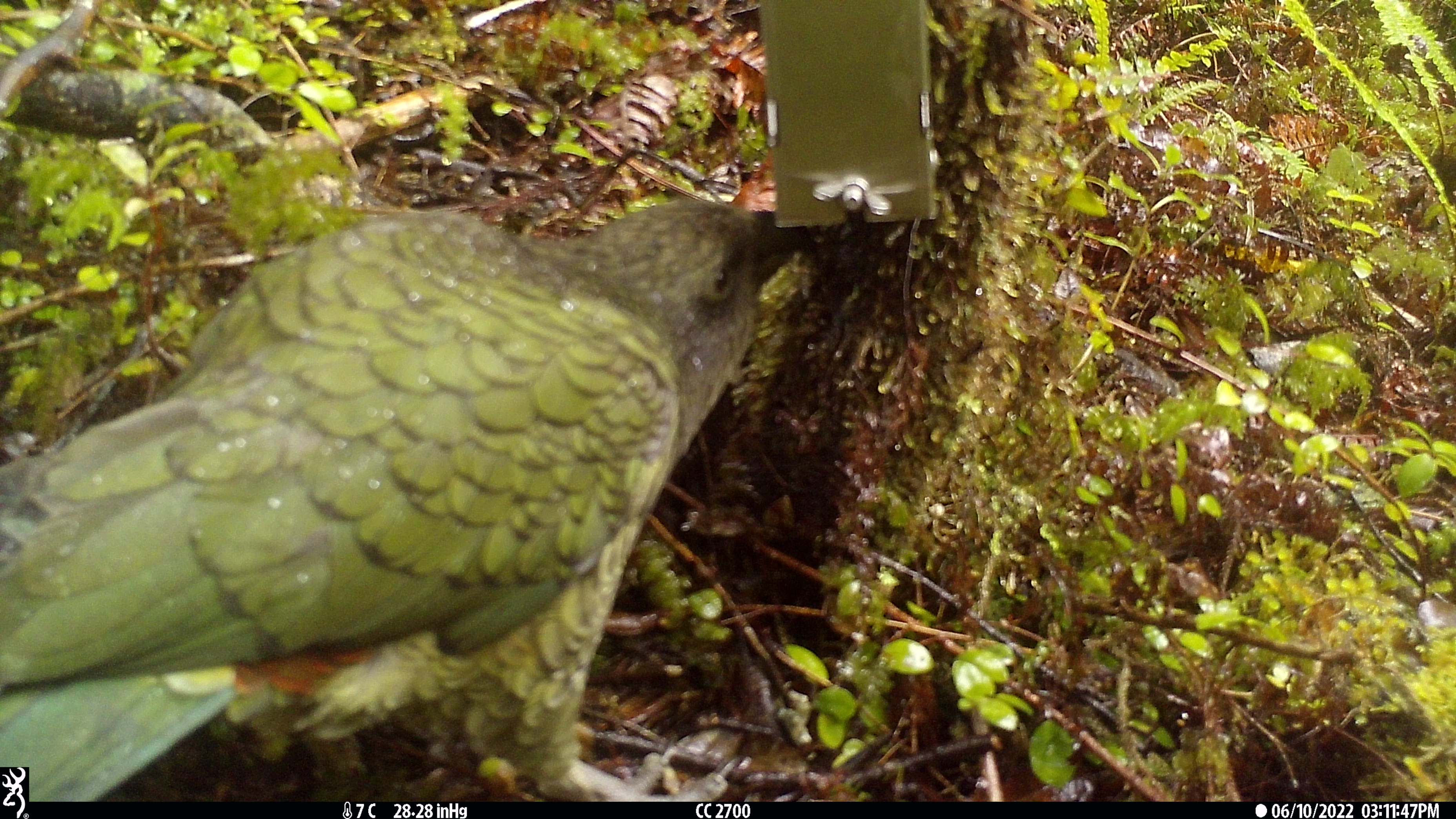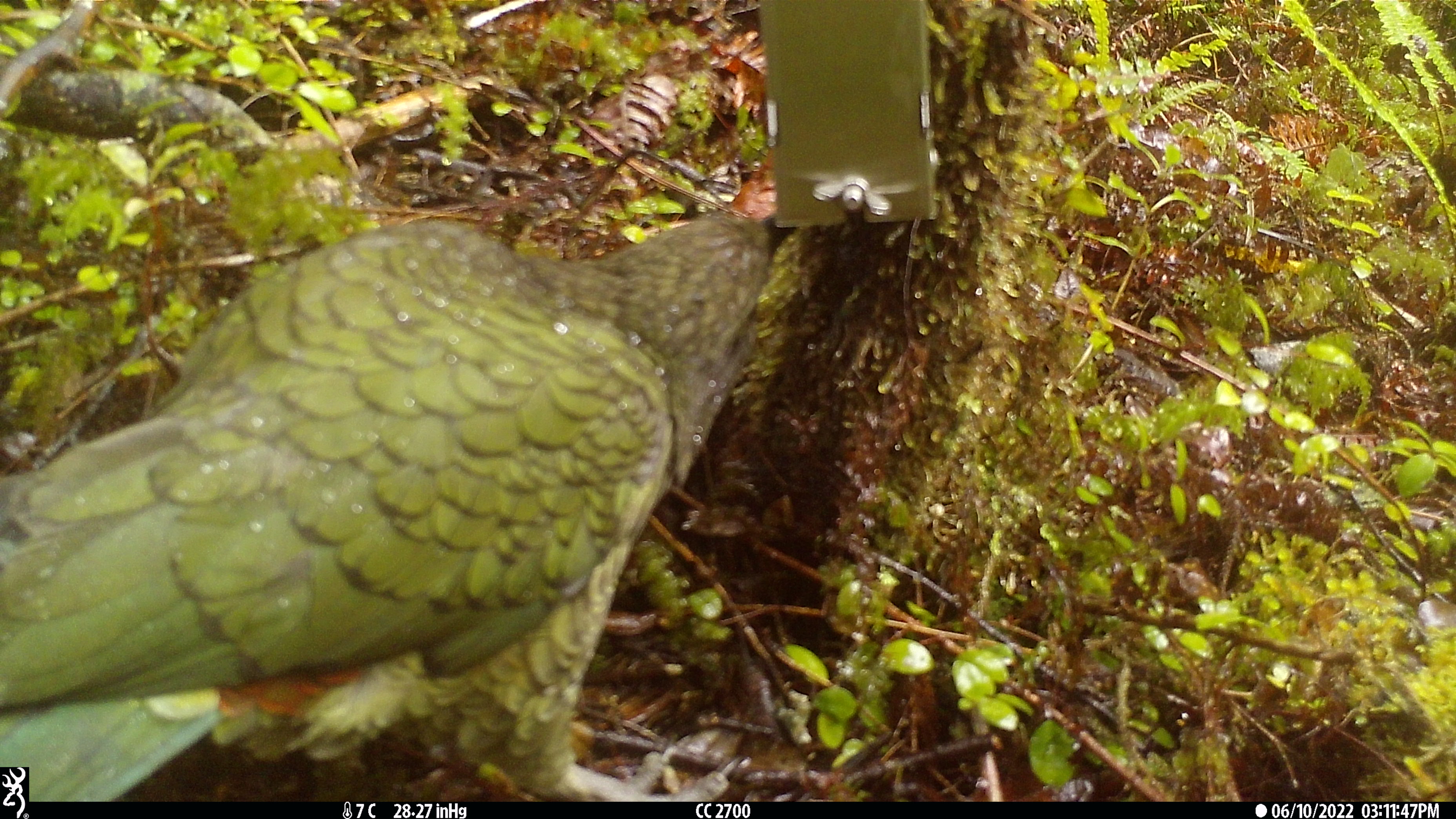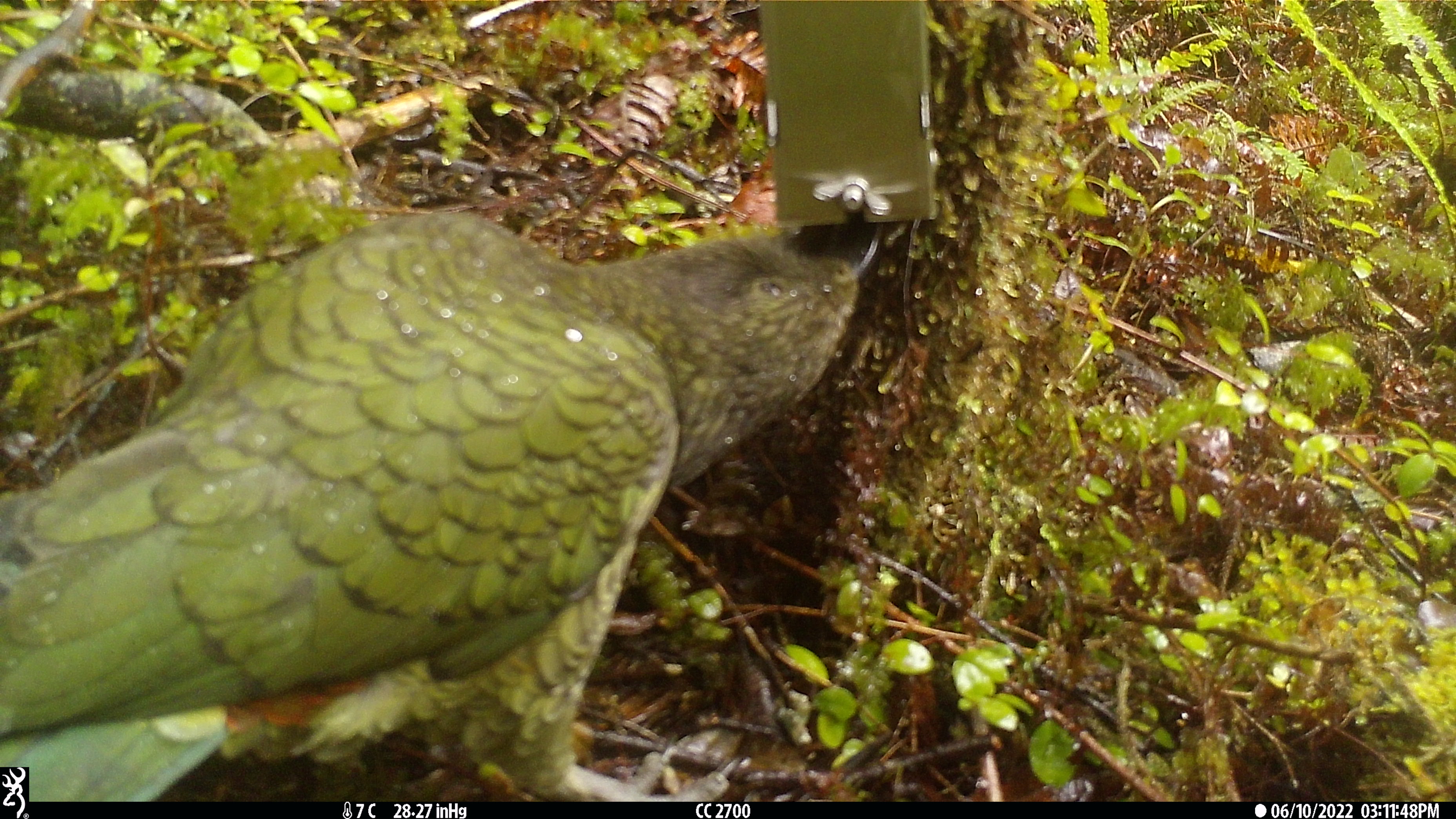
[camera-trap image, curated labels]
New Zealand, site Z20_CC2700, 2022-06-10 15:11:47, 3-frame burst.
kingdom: Animalia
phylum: Chordata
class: Aves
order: Psittaciformes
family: Strigopidae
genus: Nestor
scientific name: Nestor notabilis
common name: kea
Kea (Nestor notabilis).